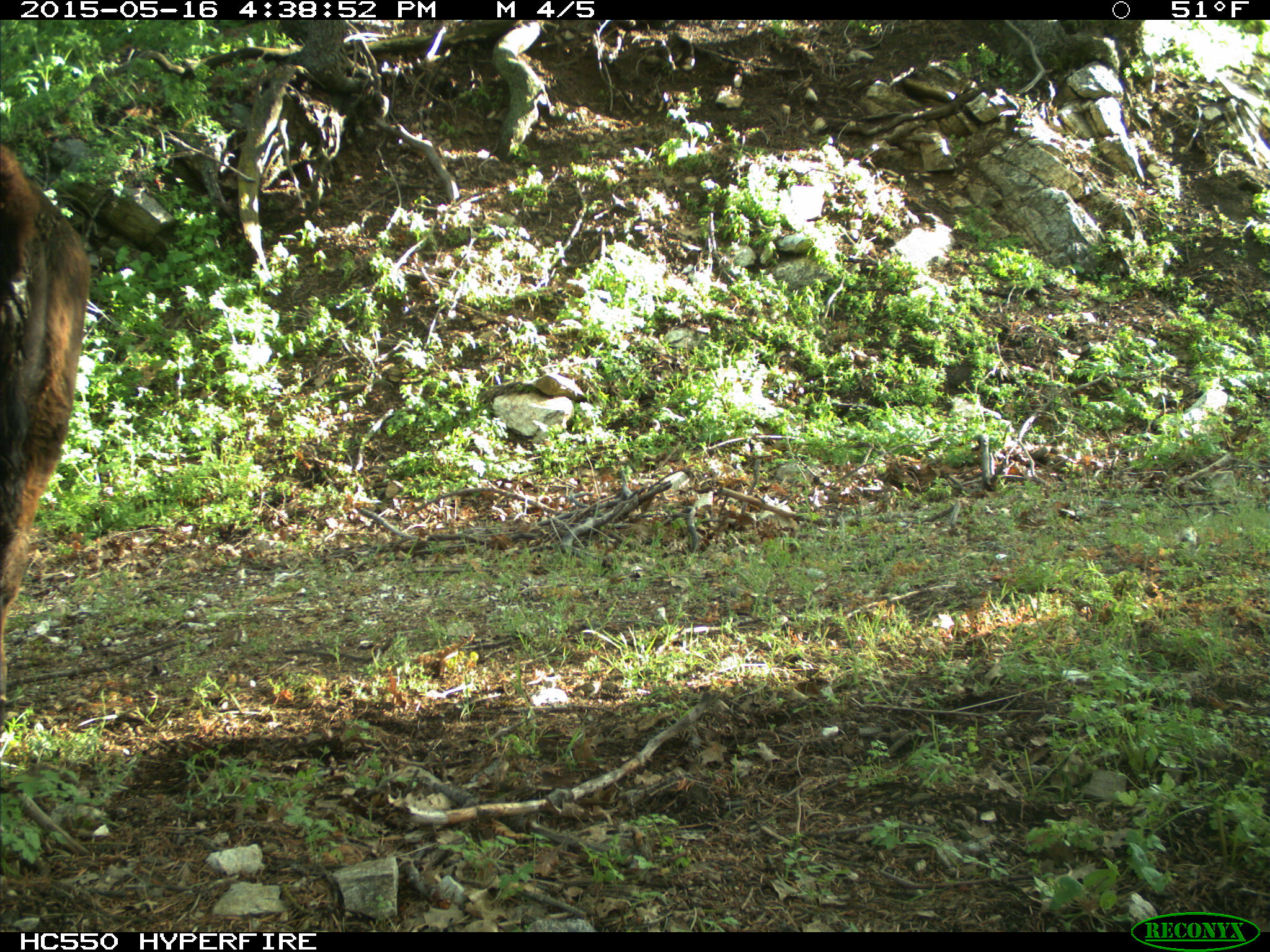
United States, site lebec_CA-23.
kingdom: Animalia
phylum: Chordata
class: Mammalia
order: Artiodactyla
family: Bovidae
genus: Bos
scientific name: Bos taurus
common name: domestic cow